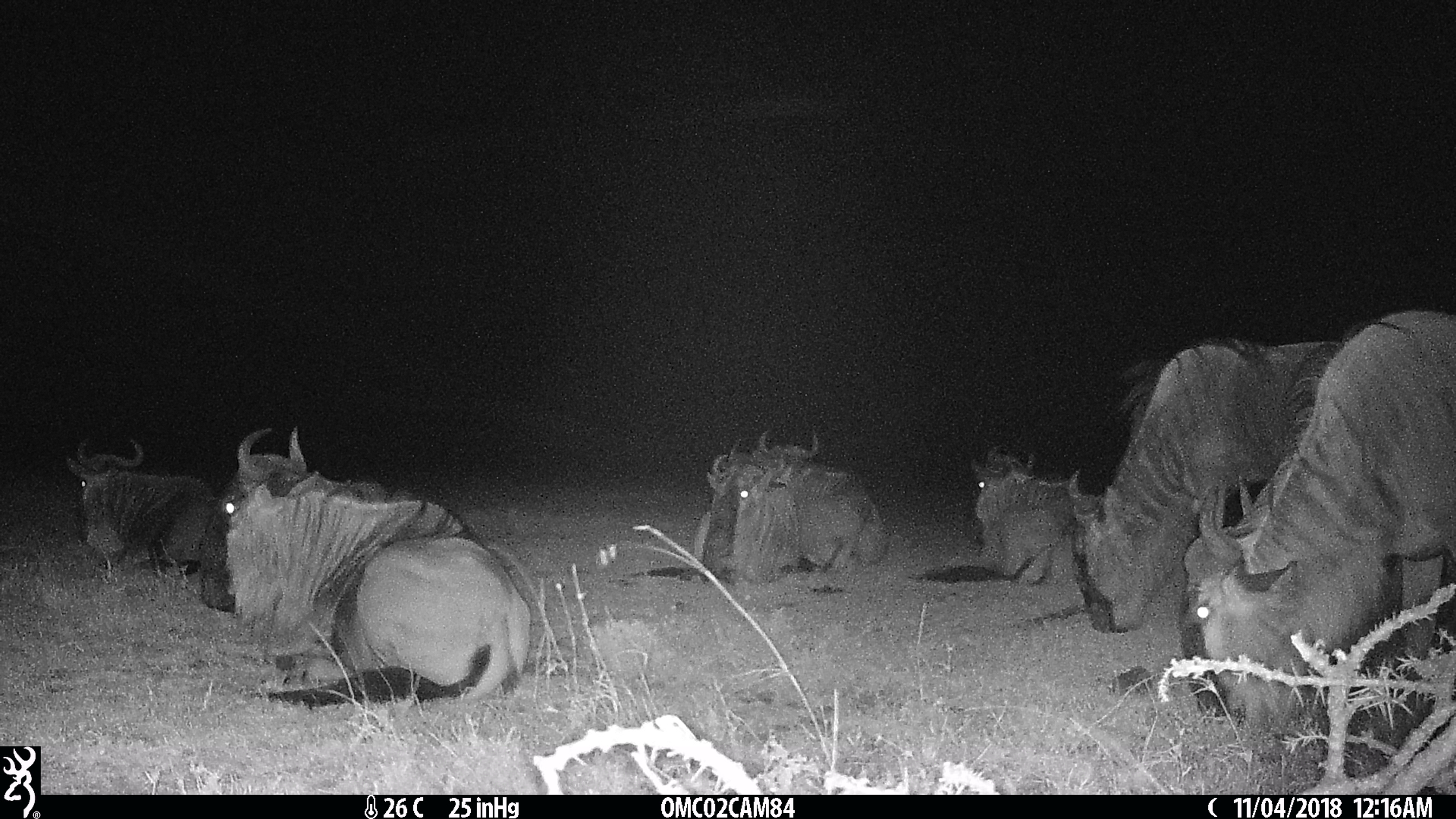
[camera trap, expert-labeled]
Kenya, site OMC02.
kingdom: Animalia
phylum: Chordata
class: Mammalia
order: Artiodactyla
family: Bovidae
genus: Connochaetes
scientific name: Connochaetes taurinus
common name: blue wildebeest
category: wildebeest